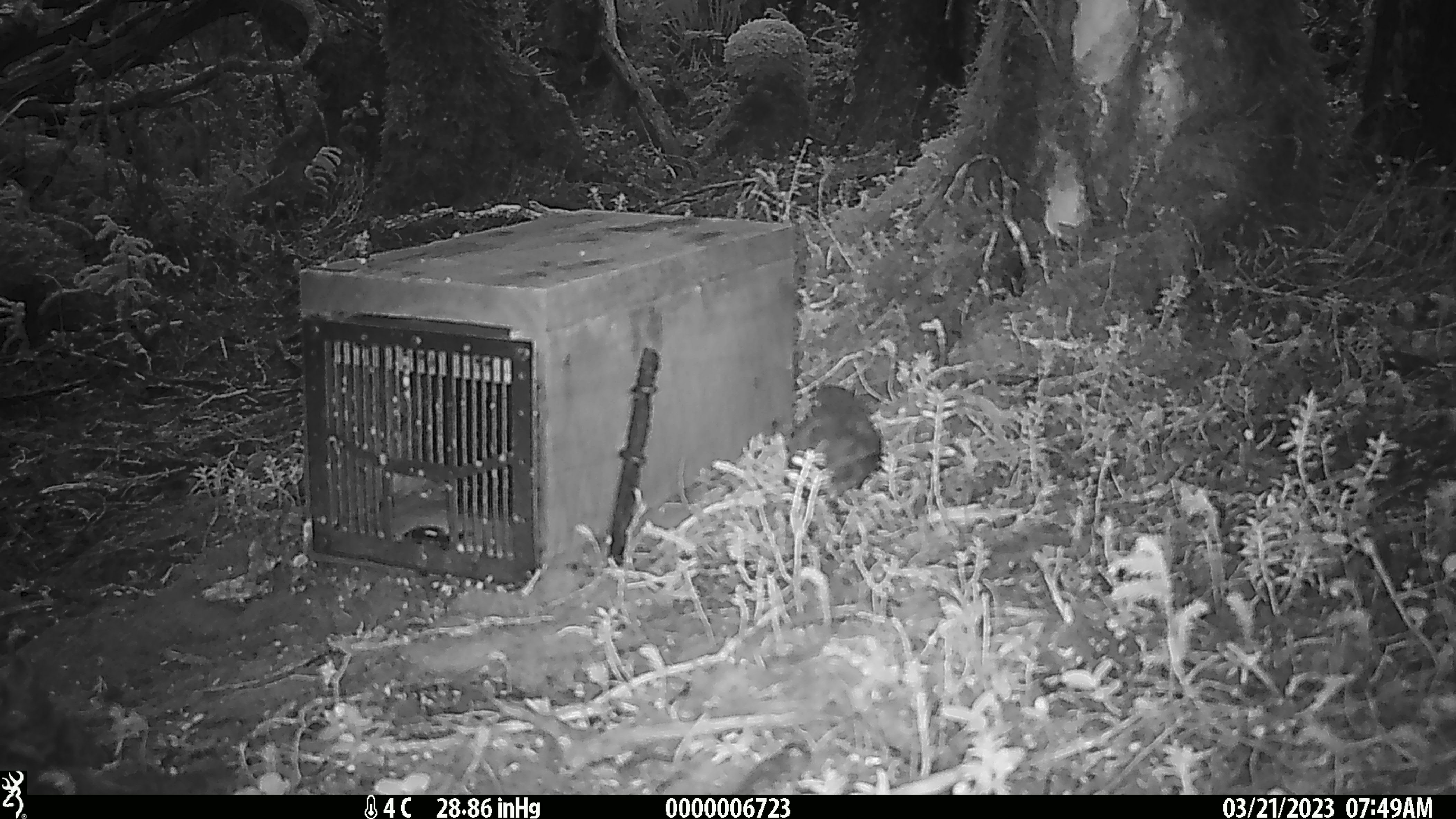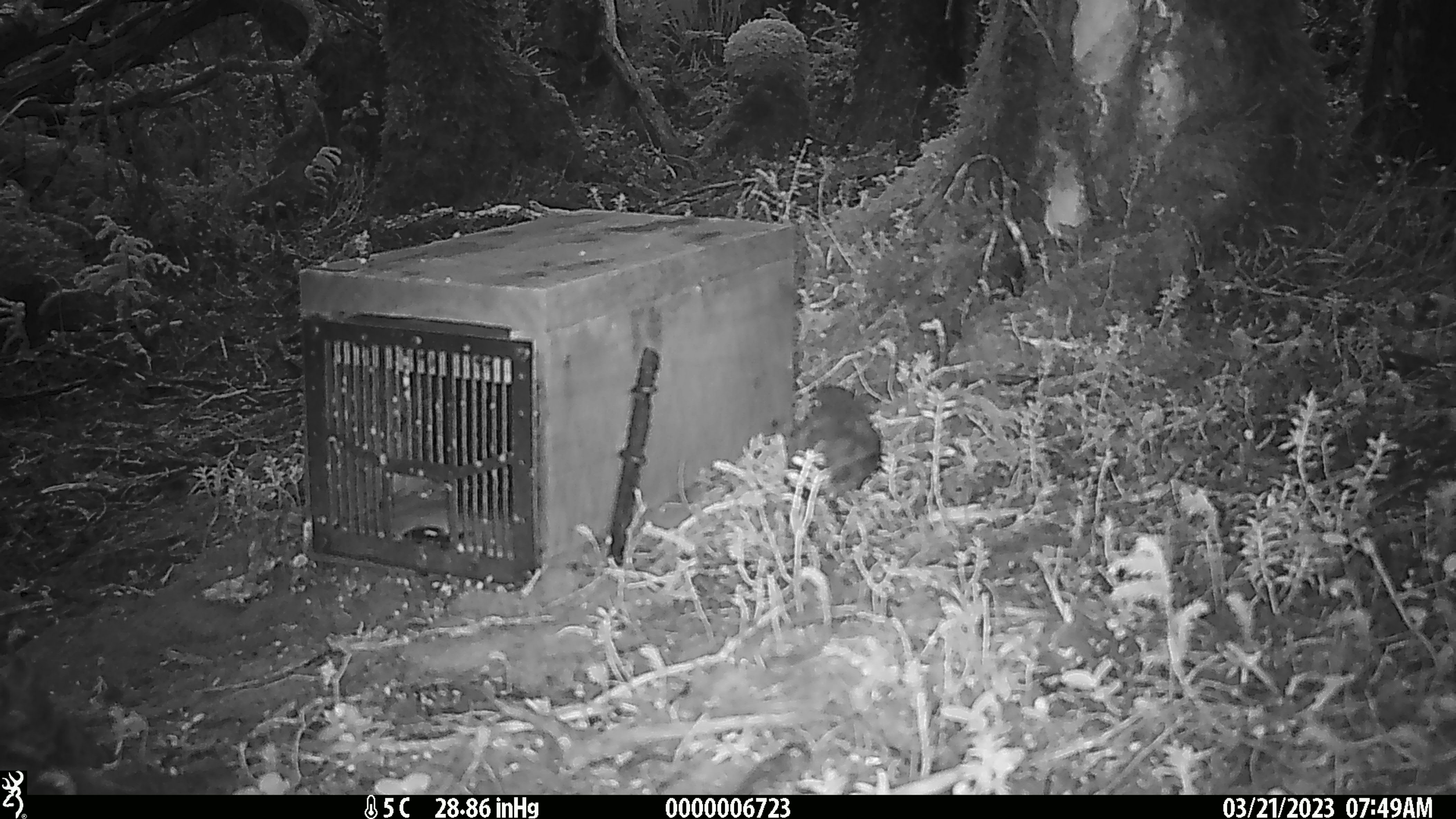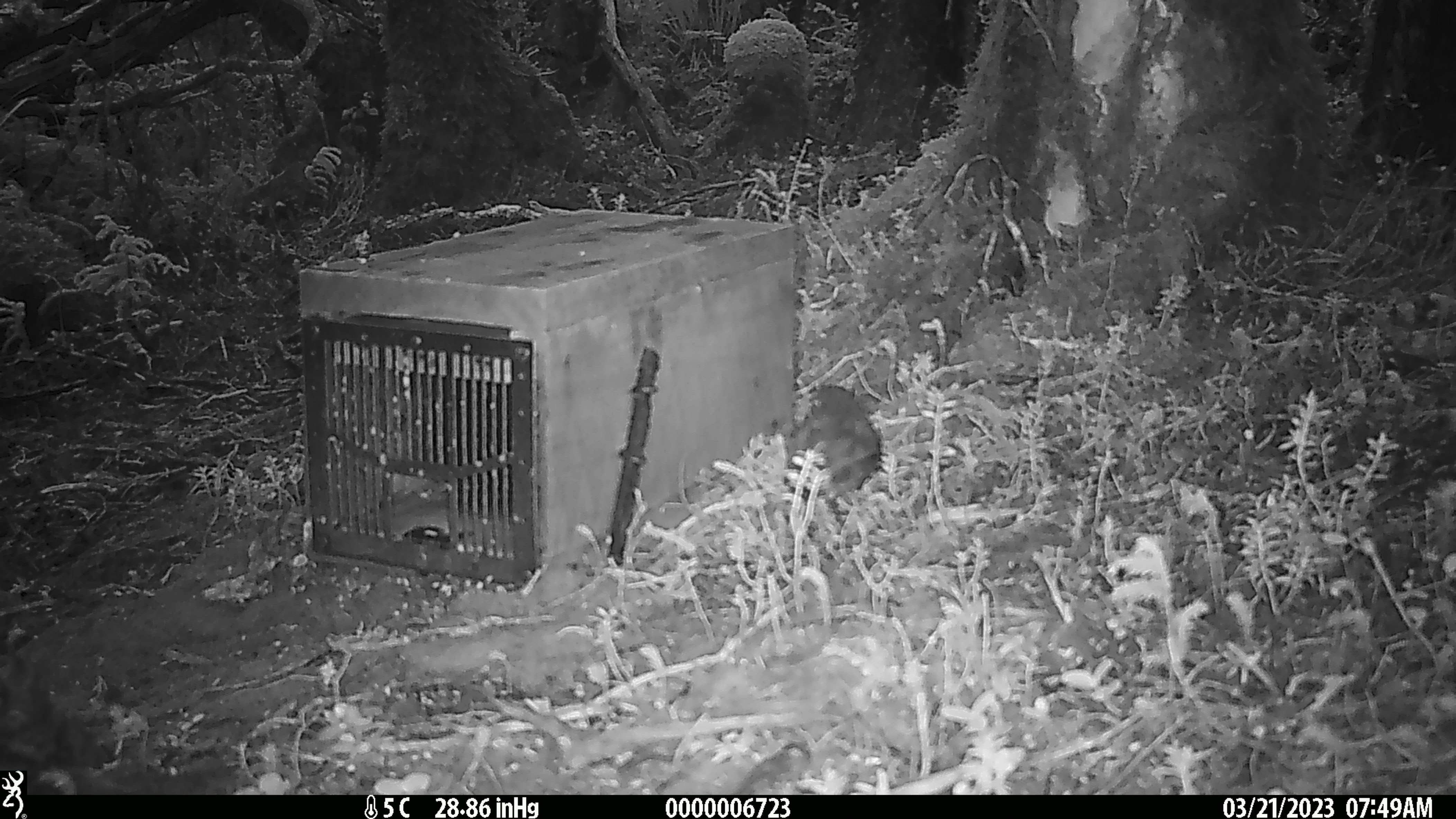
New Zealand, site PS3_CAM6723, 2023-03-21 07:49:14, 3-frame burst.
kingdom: Animalia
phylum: Chordata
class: Aves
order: Passeriformes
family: Petroicidae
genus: Petroica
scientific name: Petroica australis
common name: new zealand robin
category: robin